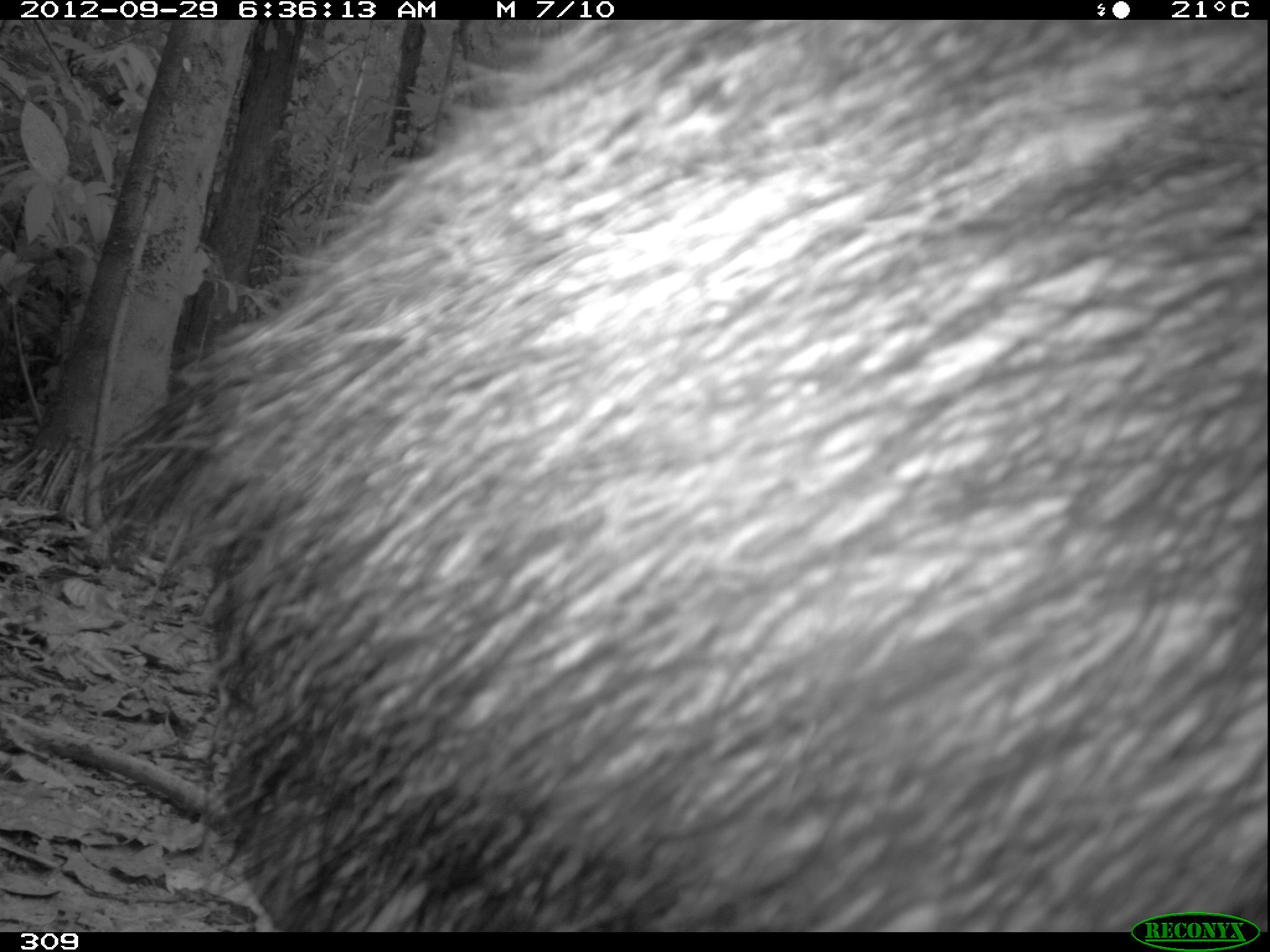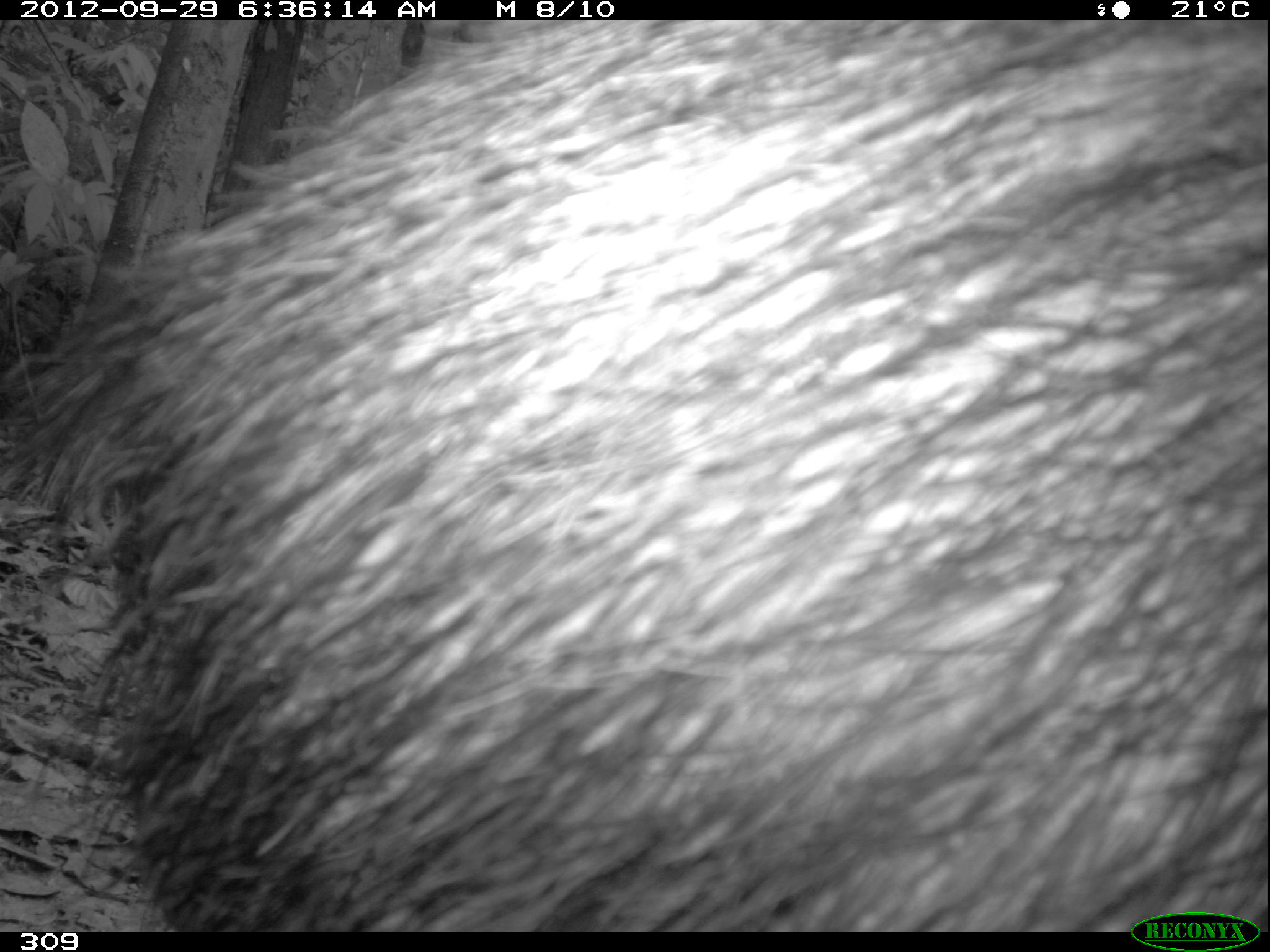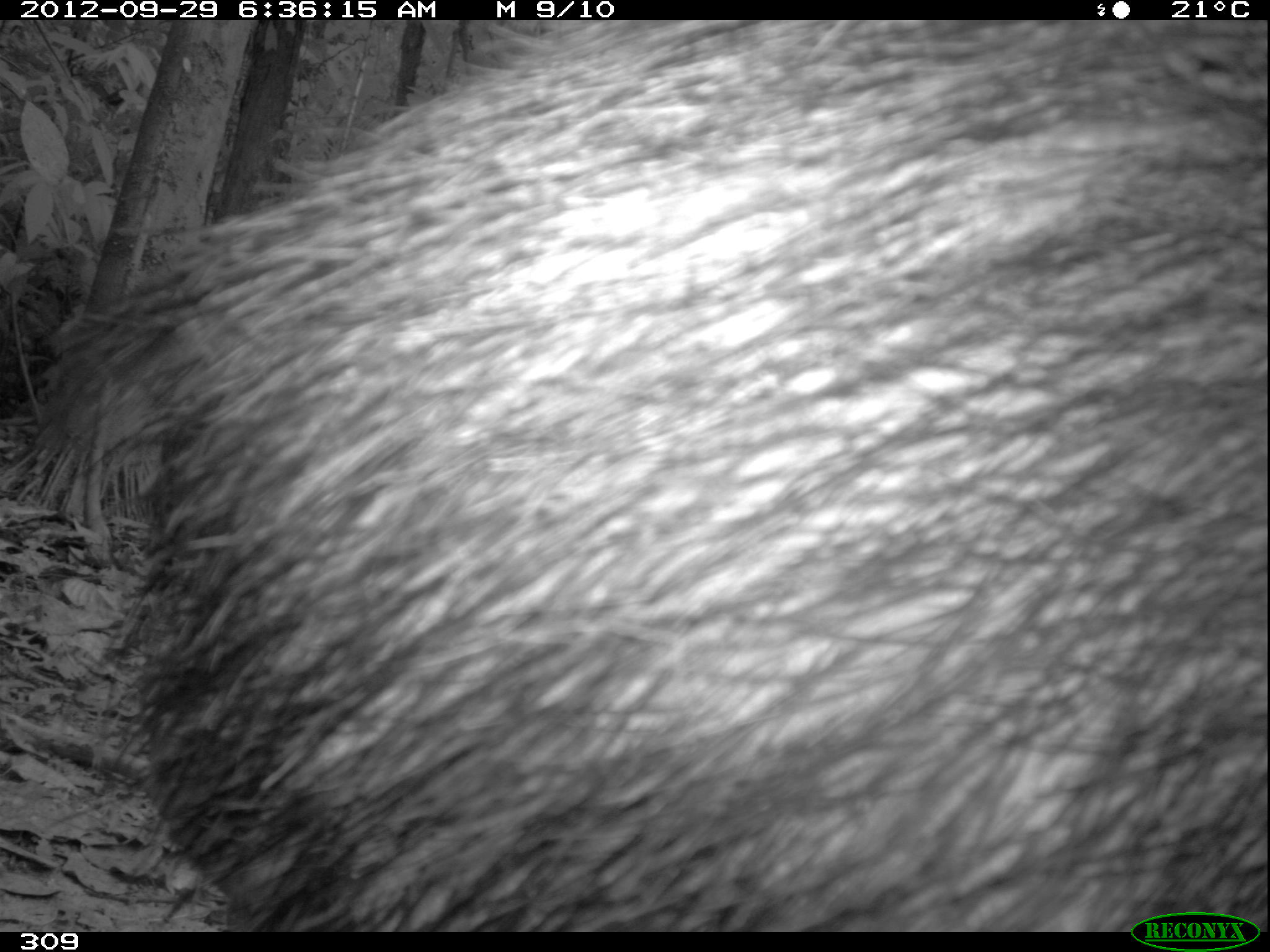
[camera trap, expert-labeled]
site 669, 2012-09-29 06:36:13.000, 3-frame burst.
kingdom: Animalia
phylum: Chordata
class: Mammalia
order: Artiodactyla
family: Tayassuidae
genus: Tayassu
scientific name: Tayassu pecari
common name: white-lipped peccary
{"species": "Tayassu pecari (white-lipped peccary)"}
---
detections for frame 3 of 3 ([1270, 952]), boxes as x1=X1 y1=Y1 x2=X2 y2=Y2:
tayassu pecari: x1=38 y1=20 x2=1266 y2=931